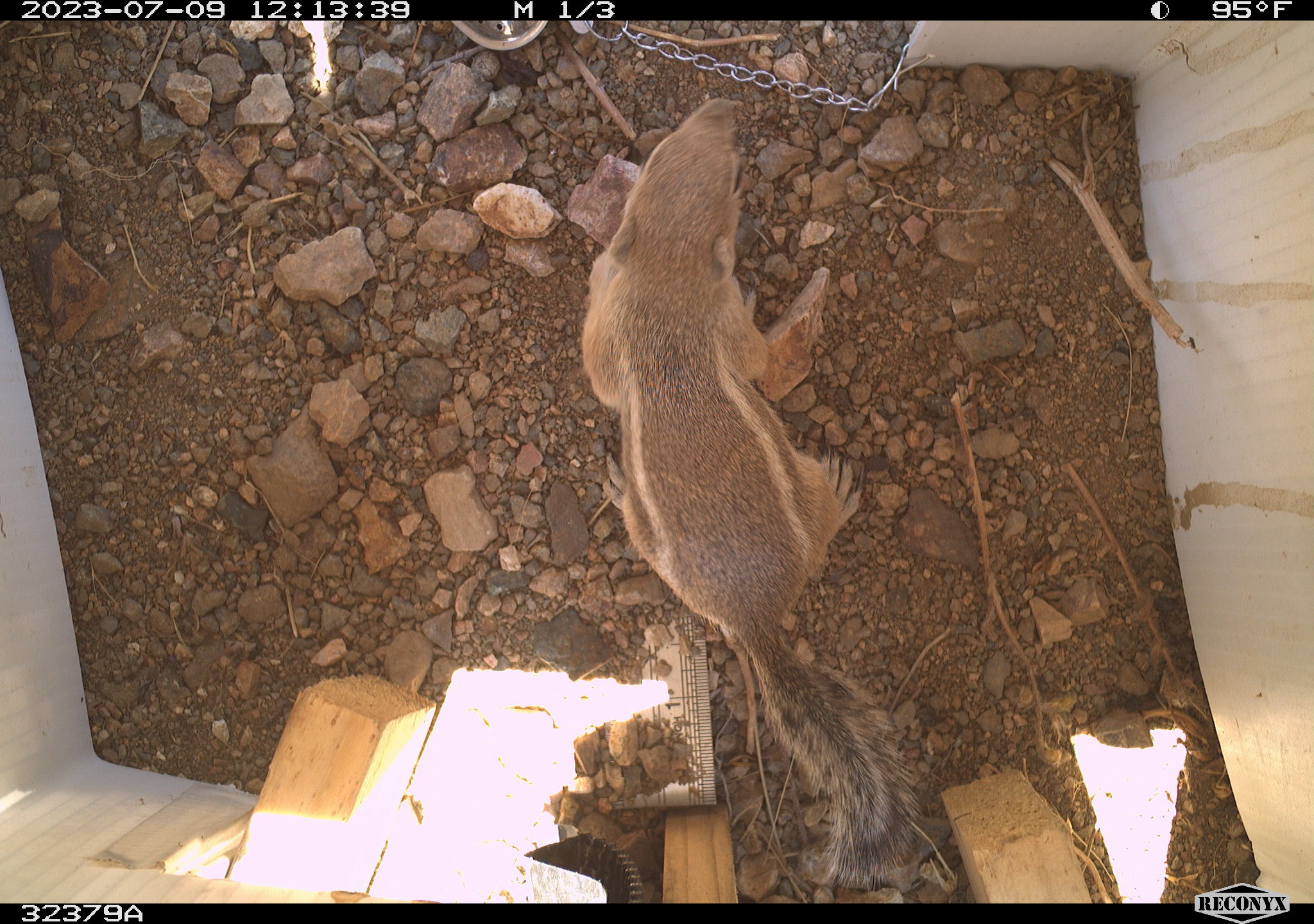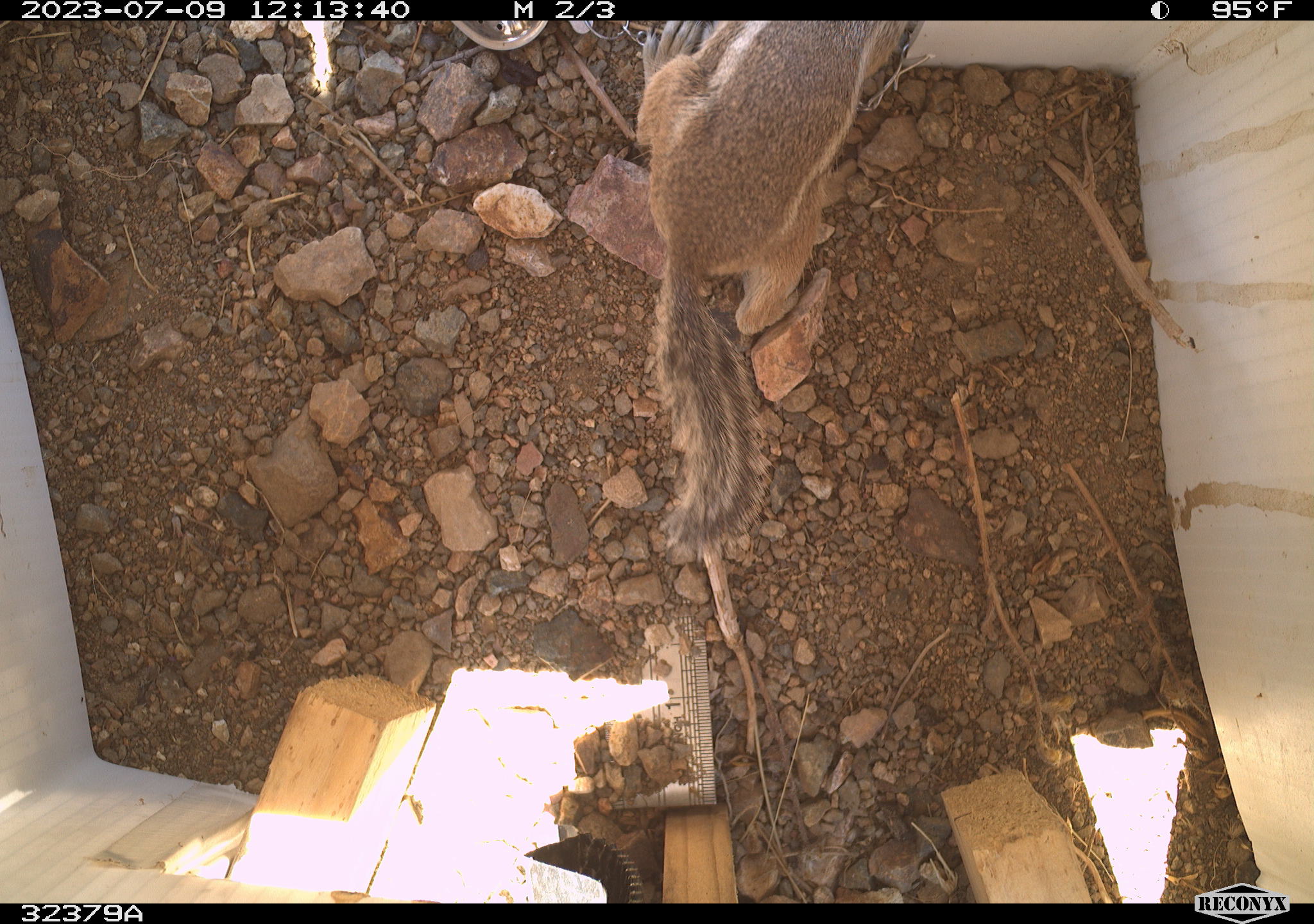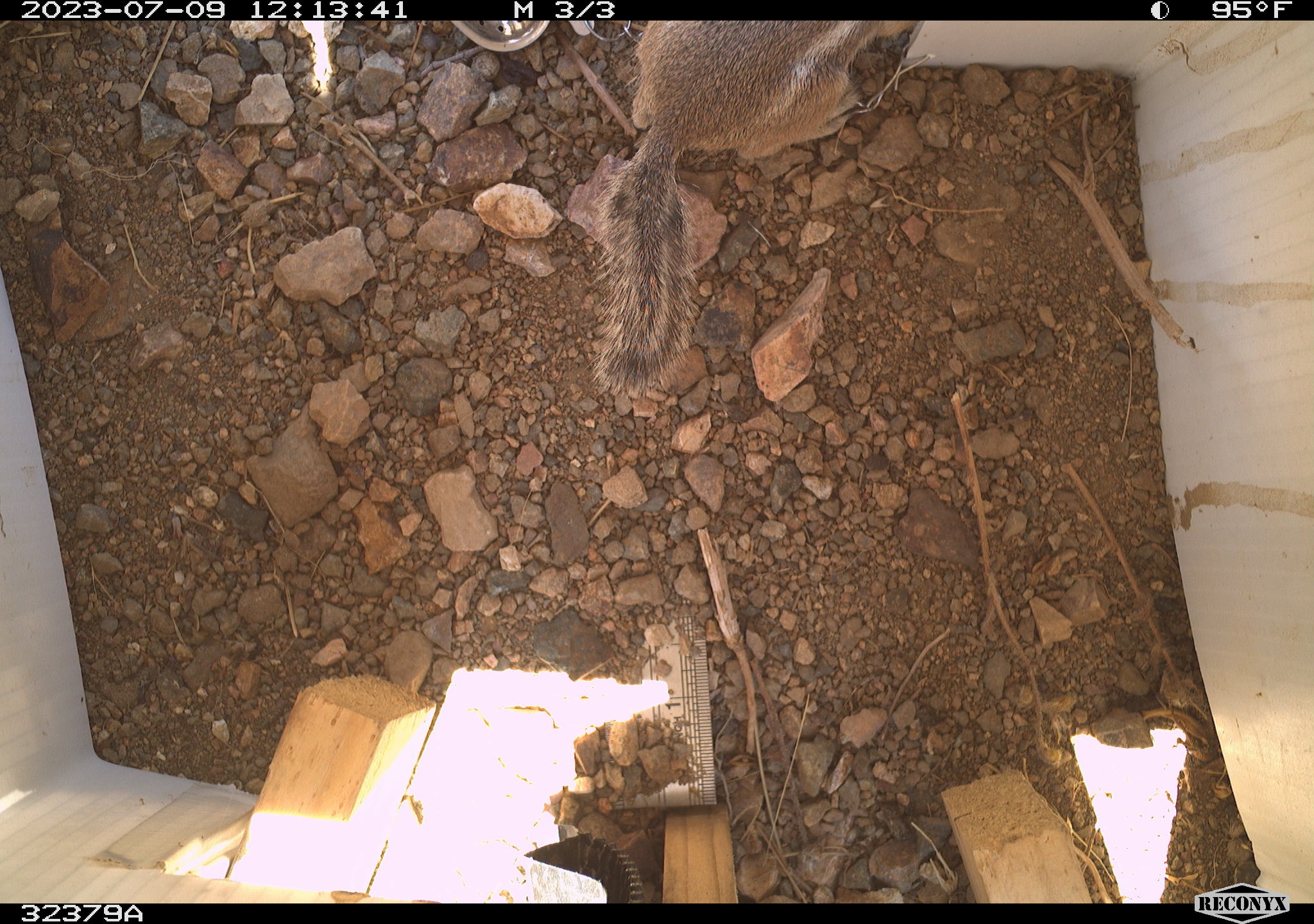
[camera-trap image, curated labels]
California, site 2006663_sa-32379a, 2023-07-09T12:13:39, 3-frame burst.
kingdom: Animalia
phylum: Chordata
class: Mammalia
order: Rodentia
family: Sciuridae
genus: Ammospermophilus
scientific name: Ammospermophilus leucurus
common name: white-tailed antelope squirrel